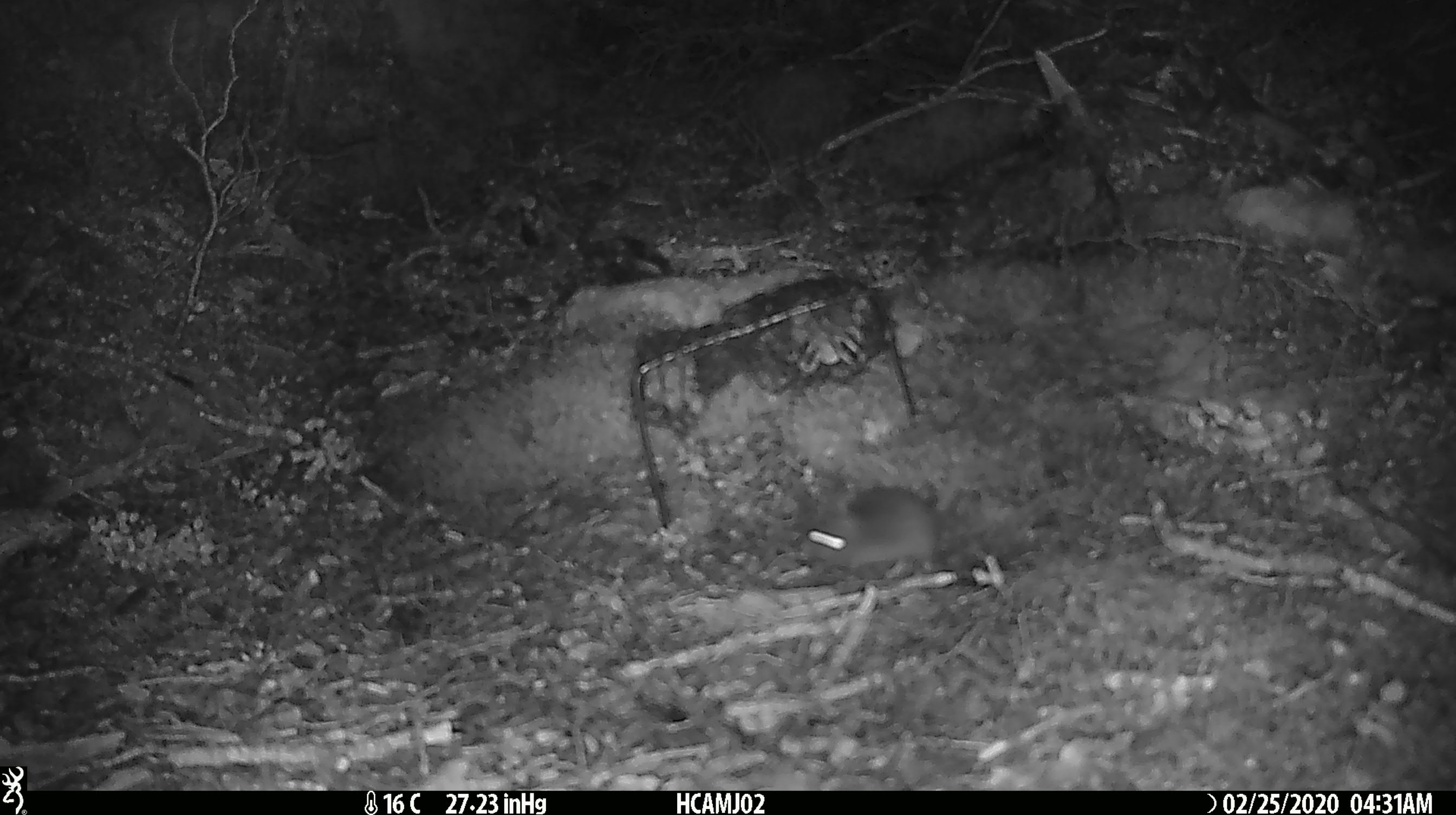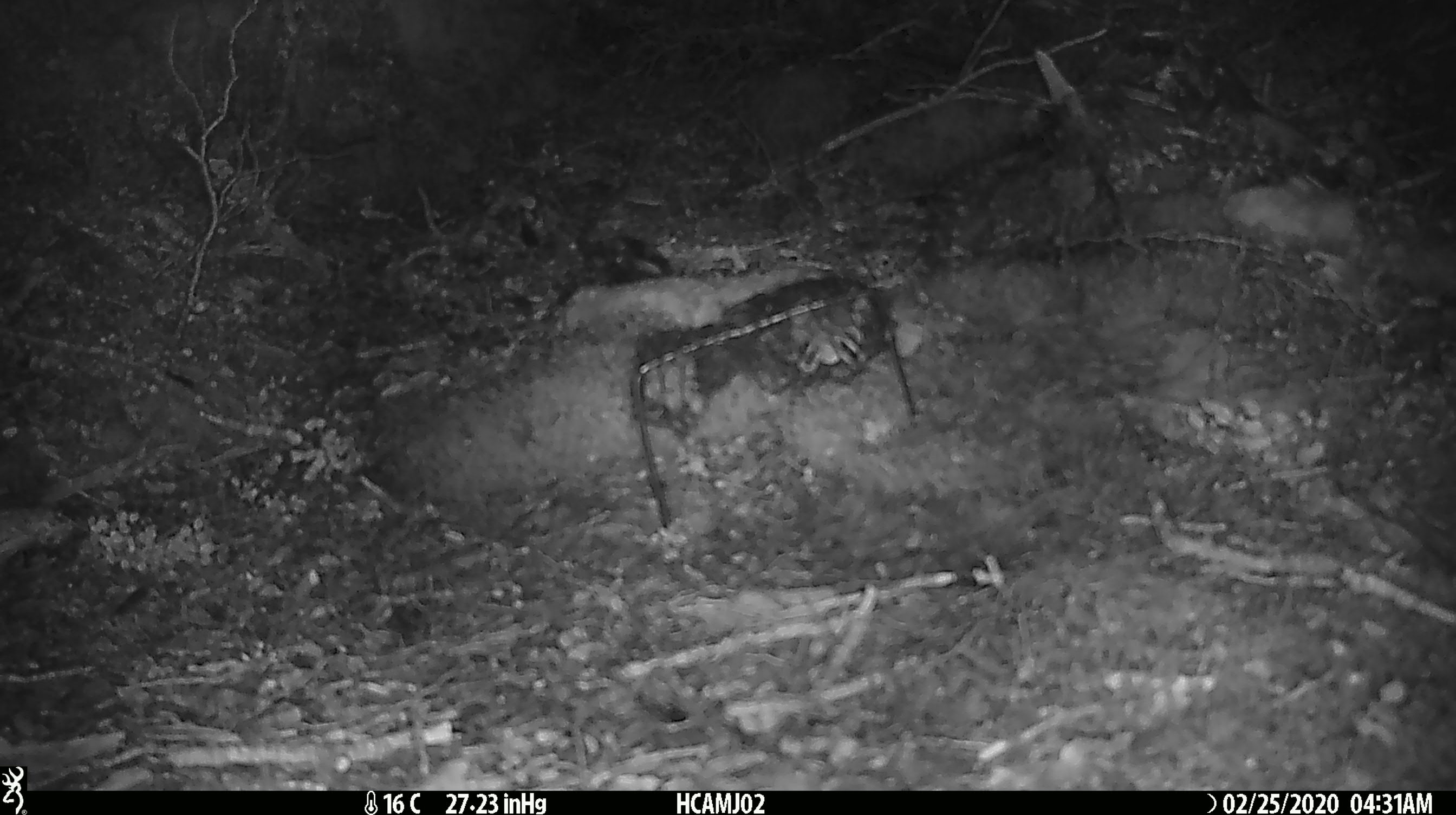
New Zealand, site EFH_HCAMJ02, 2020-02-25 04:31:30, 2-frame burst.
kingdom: Animalia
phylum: Chordata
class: Mammalia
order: Rodentia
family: Muridae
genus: Mus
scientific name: Mus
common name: mouse